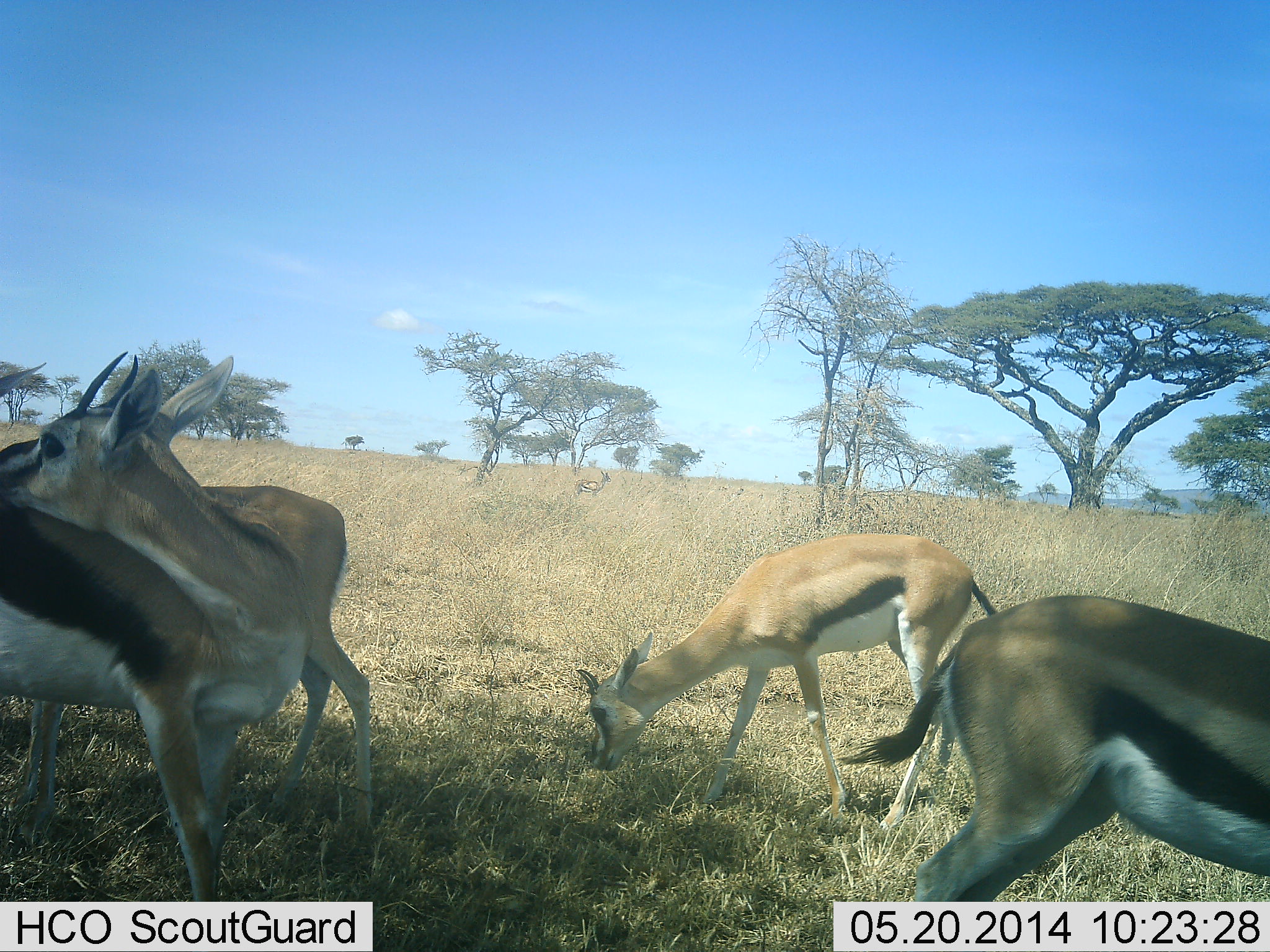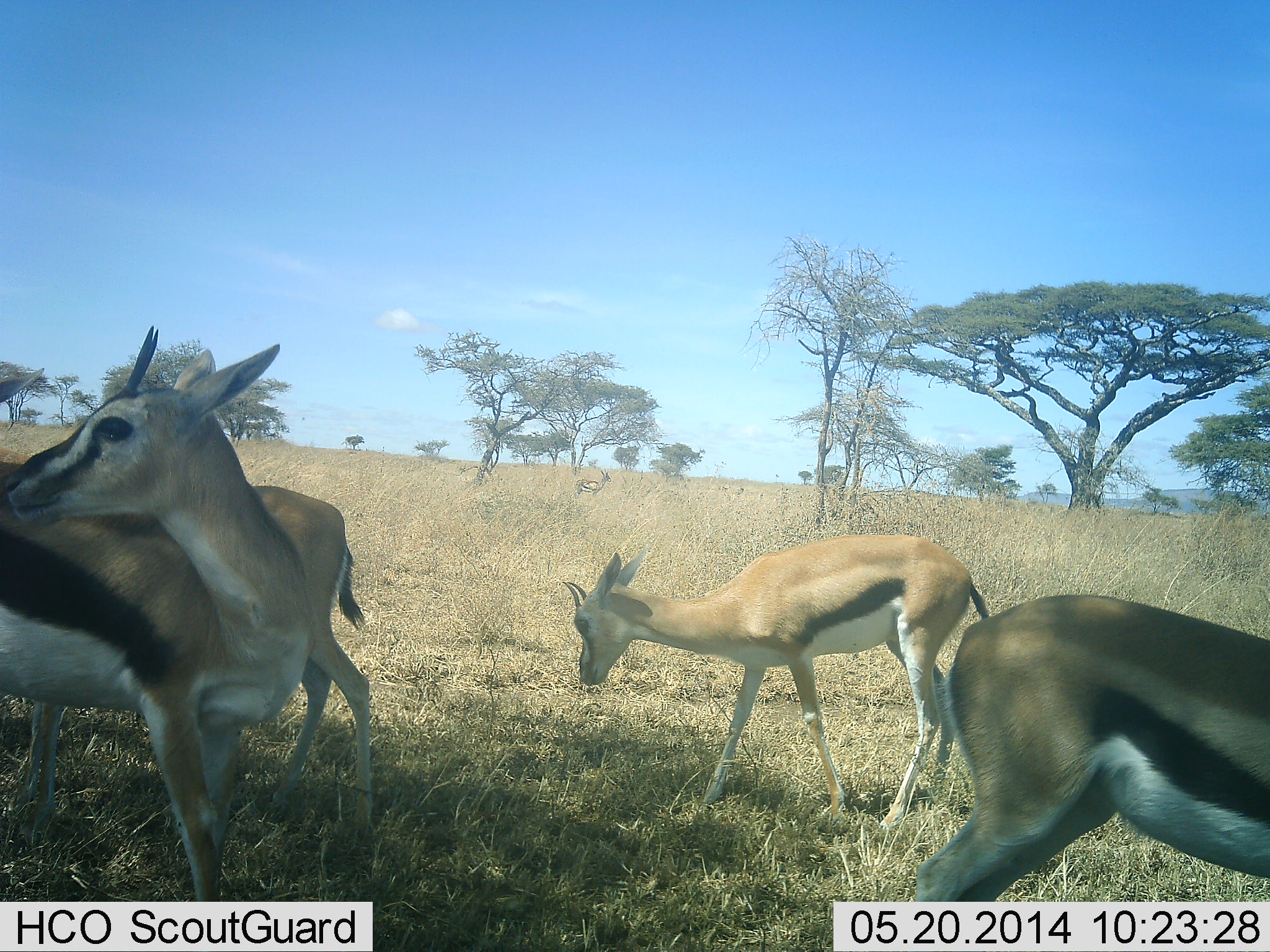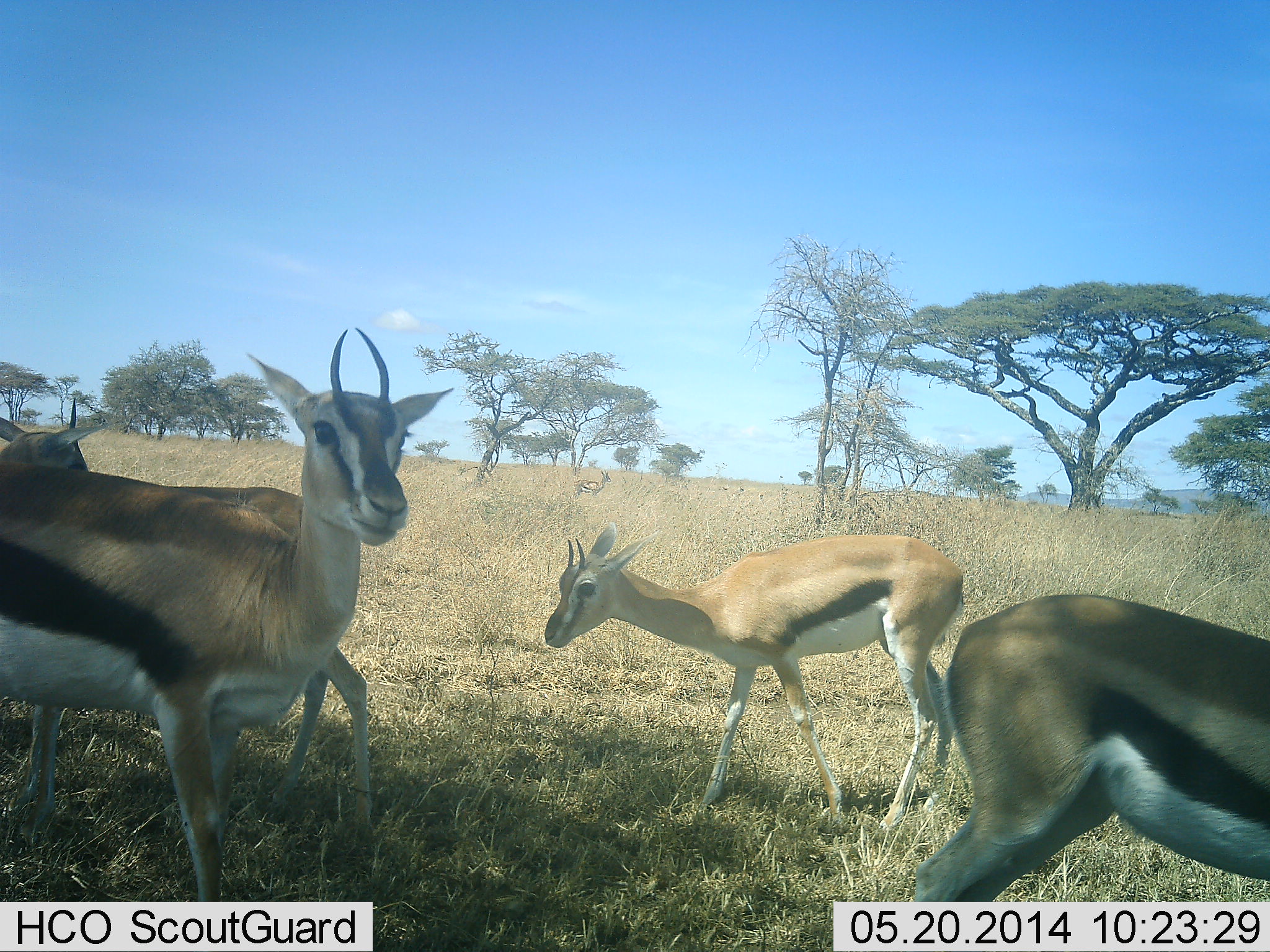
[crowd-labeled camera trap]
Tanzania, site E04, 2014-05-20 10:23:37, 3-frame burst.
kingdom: Animalia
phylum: Chordata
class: Mammalia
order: Artiodactyla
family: Bovidae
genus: Eudorcas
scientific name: Eudorcas thomsonii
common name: thomson's gazelle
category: gazellethomsons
Gazellethomsons (thomson's gazelle) (Eudorcas thomsonii), count 4. Behavior (volunteer vote fractions): standing 90%, resting 10%, moving 10%, interacting 0%. Young present (vote fraction): 0%. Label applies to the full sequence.